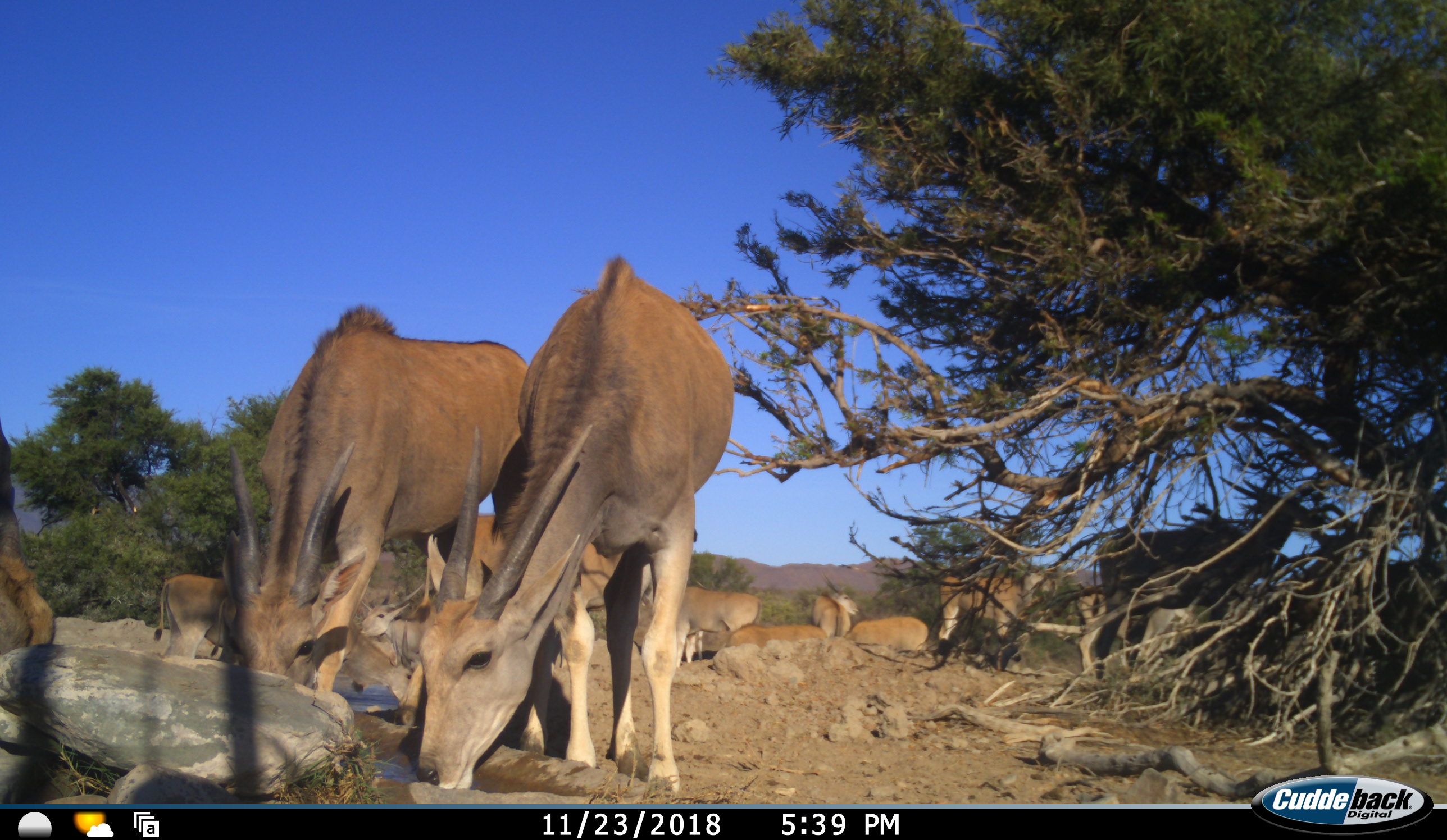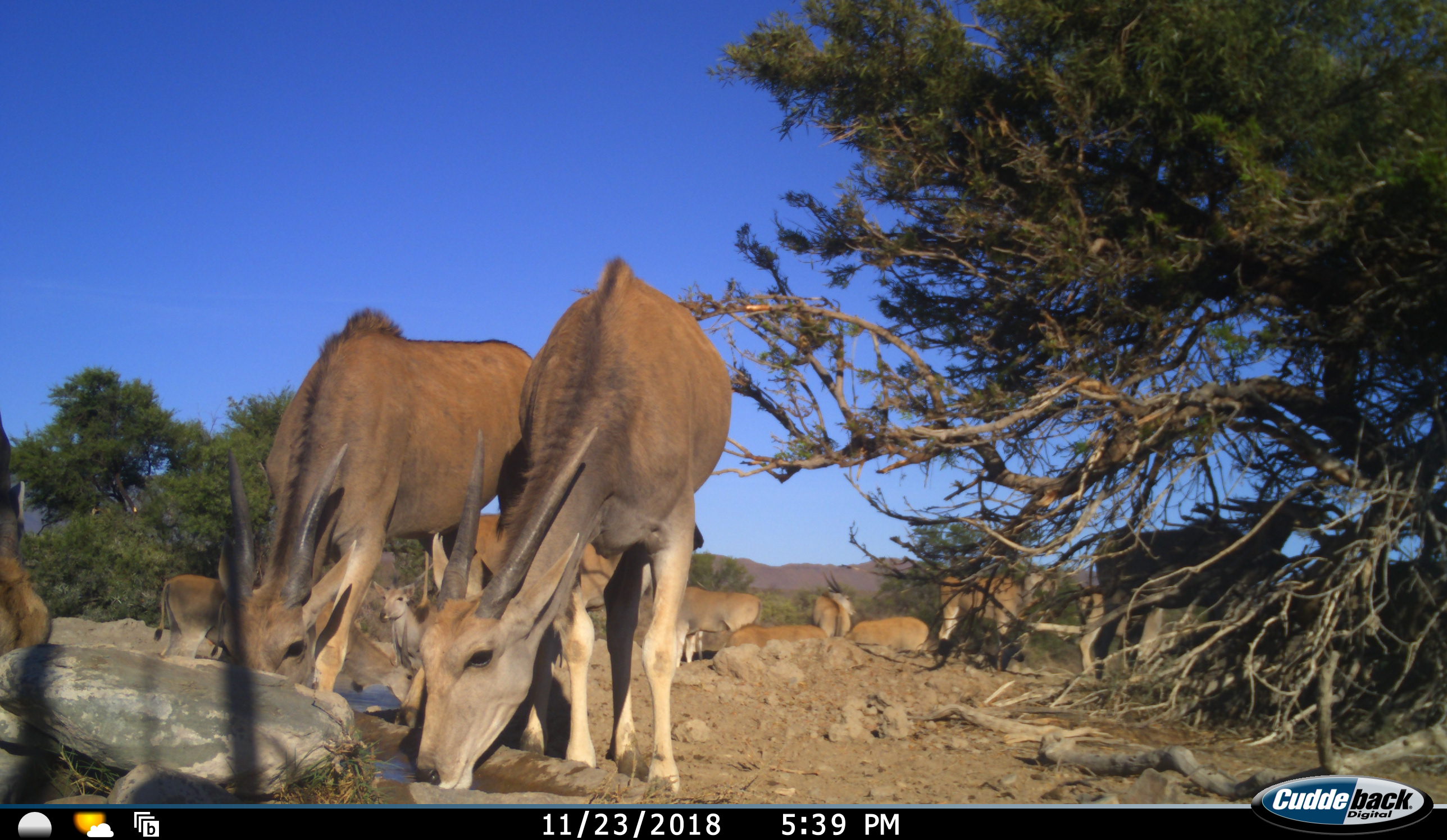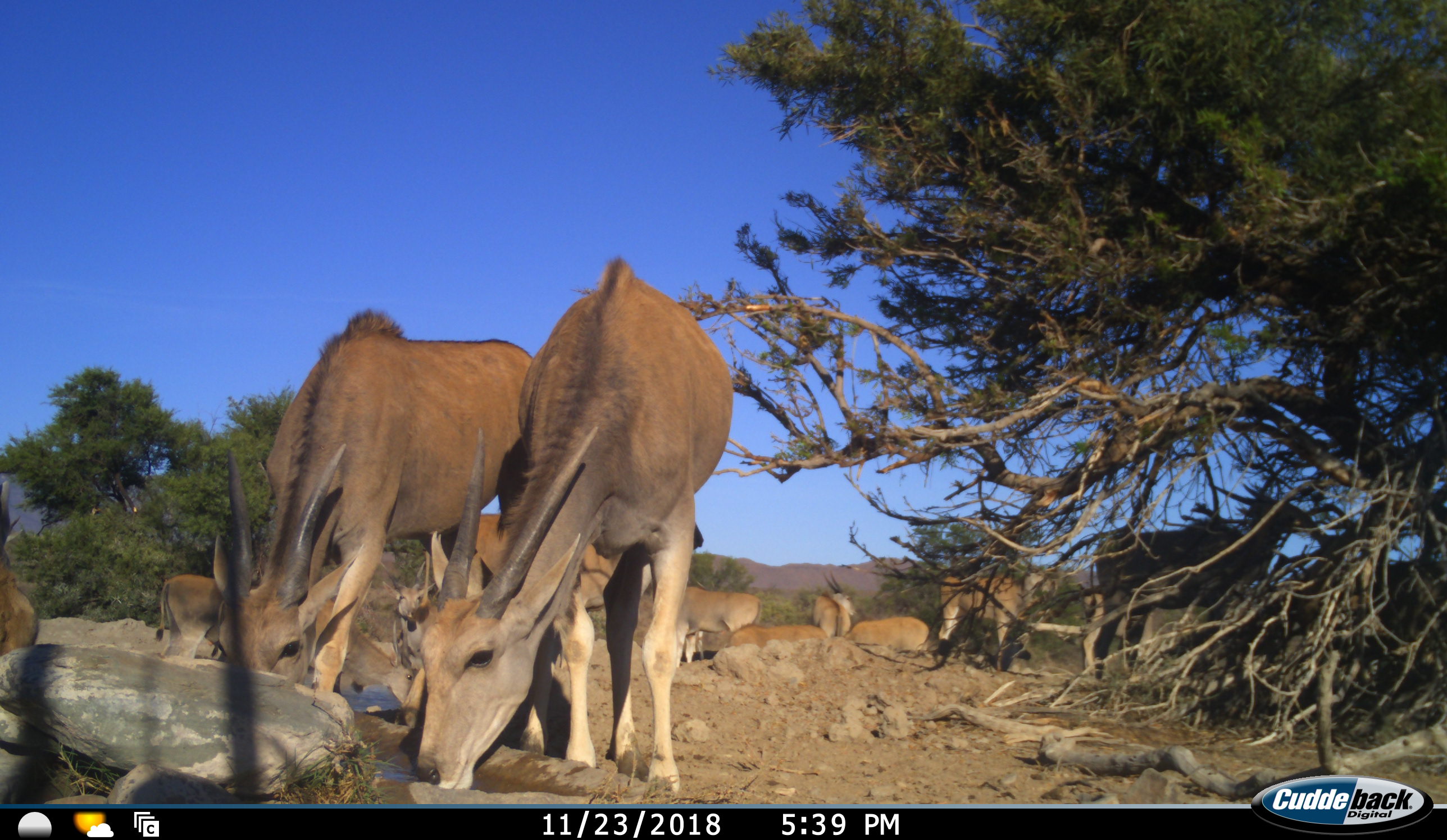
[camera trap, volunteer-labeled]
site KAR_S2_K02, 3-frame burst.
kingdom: Animalia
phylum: Chordata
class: Mammalia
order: Artiodactyla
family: Bovidae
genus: Tragelaphus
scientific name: Tragelaphus oryx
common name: eland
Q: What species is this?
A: Eland (Tragelaphus oryx).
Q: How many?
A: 11-50.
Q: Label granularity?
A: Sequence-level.